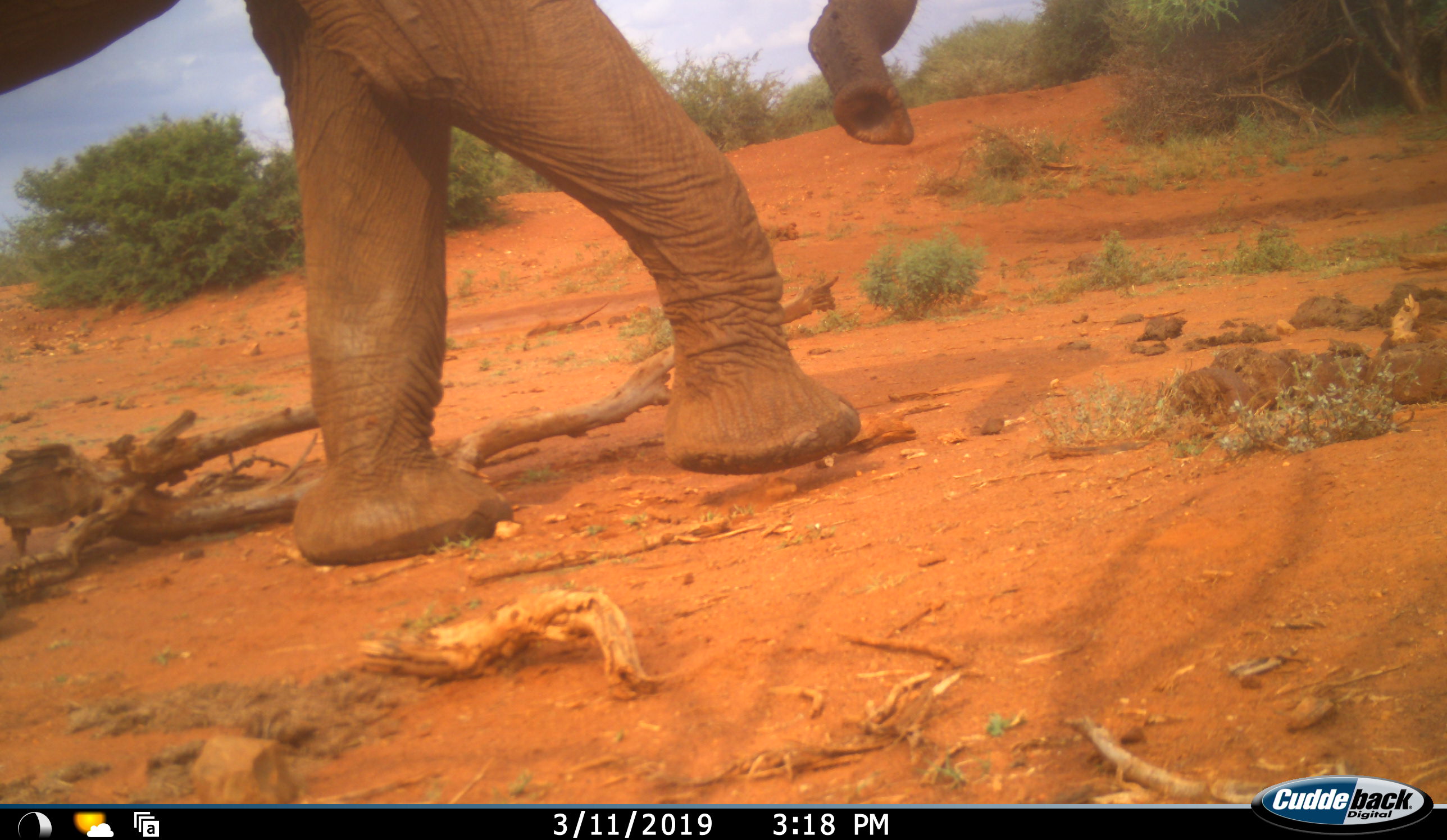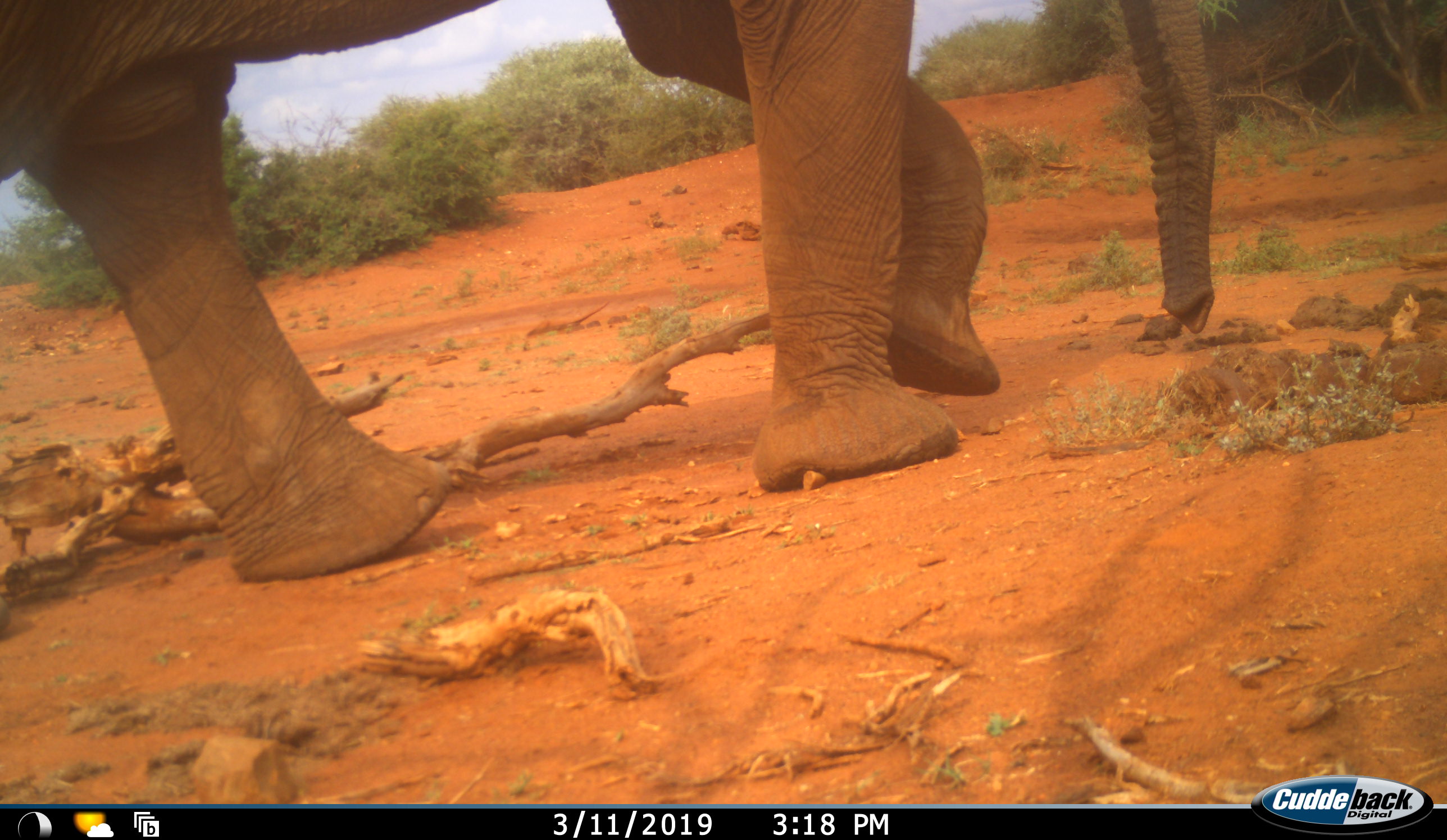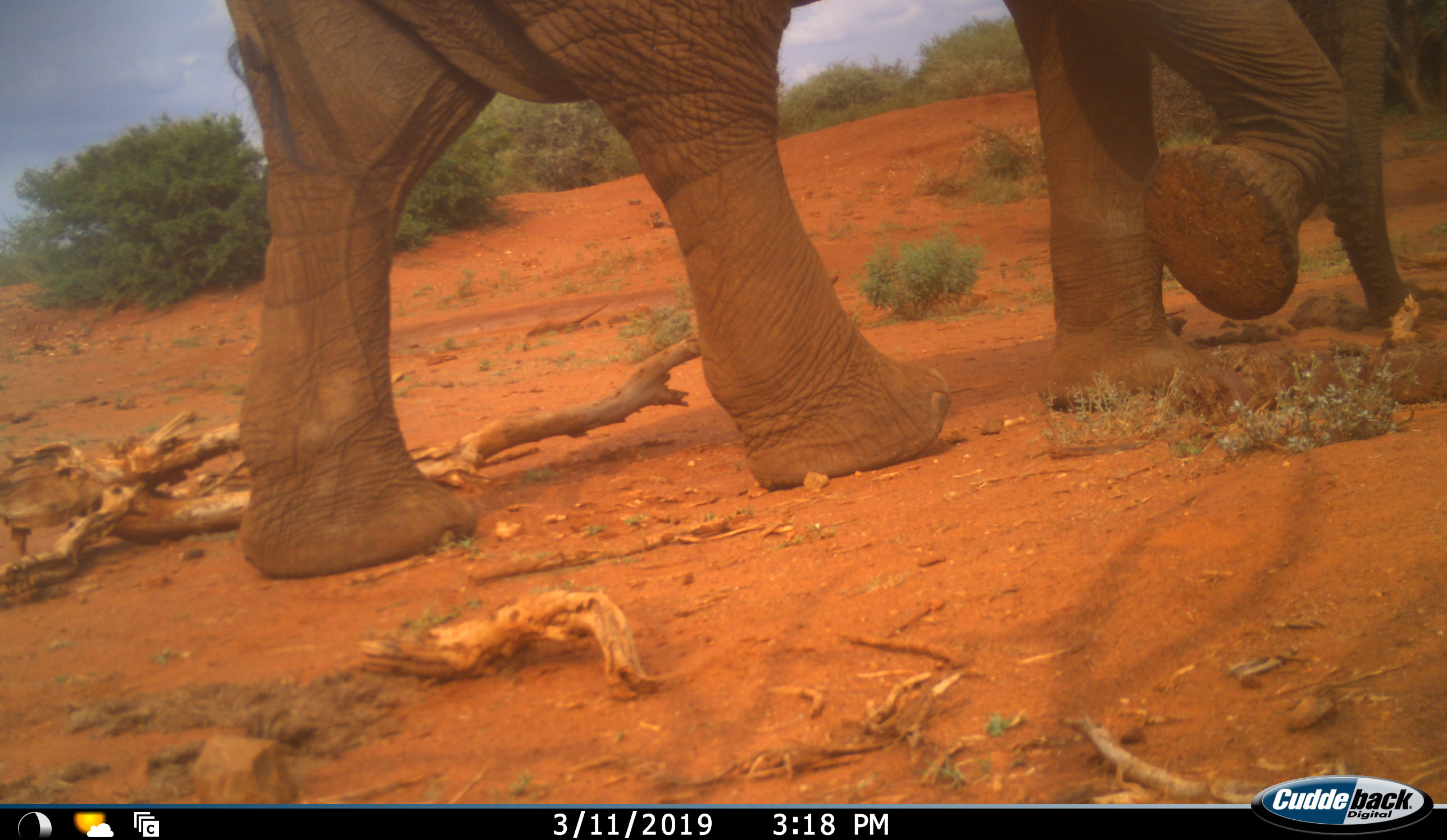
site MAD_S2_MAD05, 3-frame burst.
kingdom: Animalia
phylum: Chordata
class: Mammalia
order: Proboscidea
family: Elephantidae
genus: Loxodonta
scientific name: Loxodonta africana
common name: african bush elephant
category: elephant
Elephant (african bush elephant) (Loxodonta africana), count 1. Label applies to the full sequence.